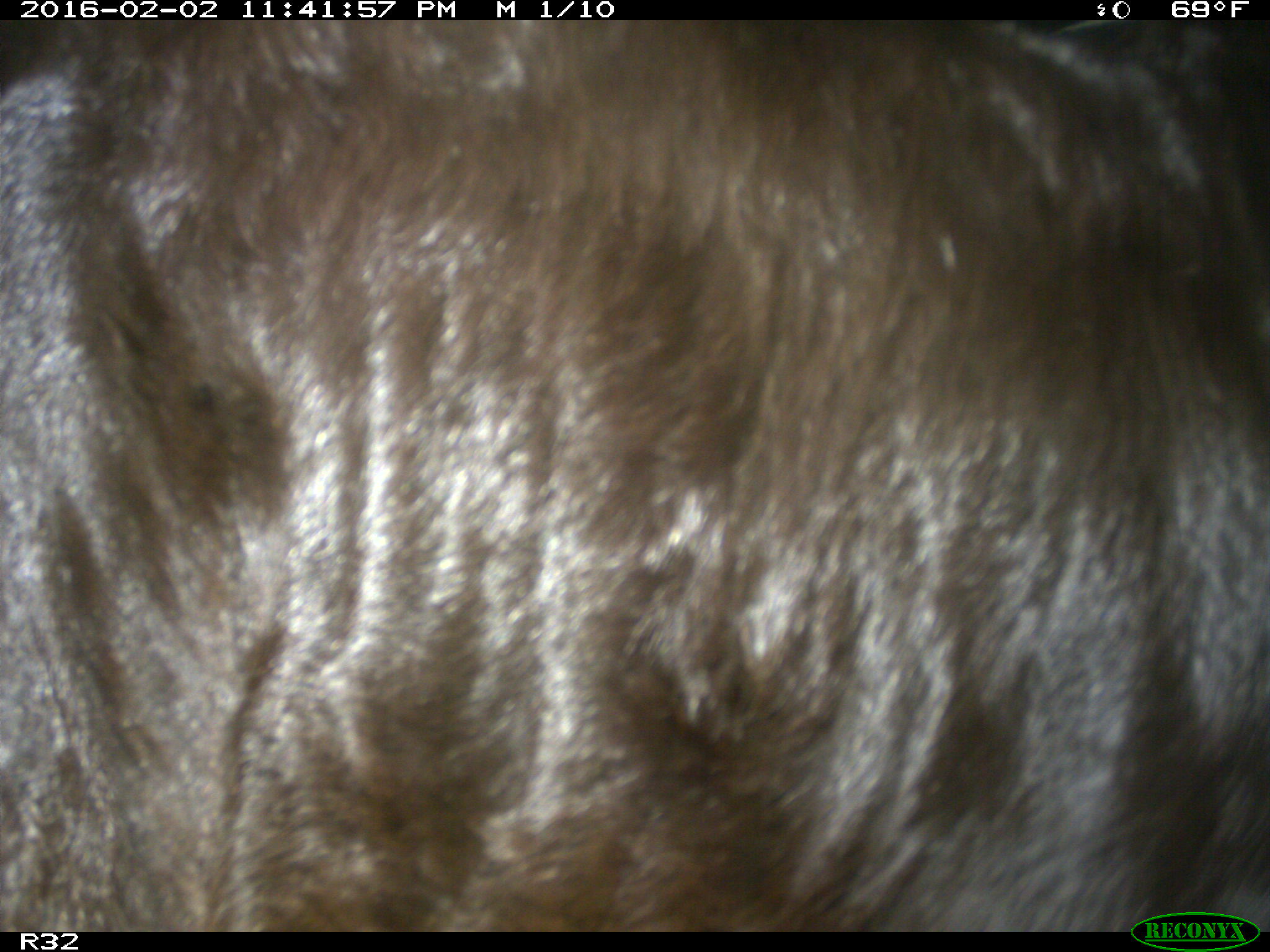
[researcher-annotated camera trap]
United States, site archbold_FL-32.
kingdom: Animalia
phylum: Chordata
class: Mammalia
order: Artiodactyla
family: Bovidae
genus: Bos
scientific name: Bos taurus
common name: domestic cow